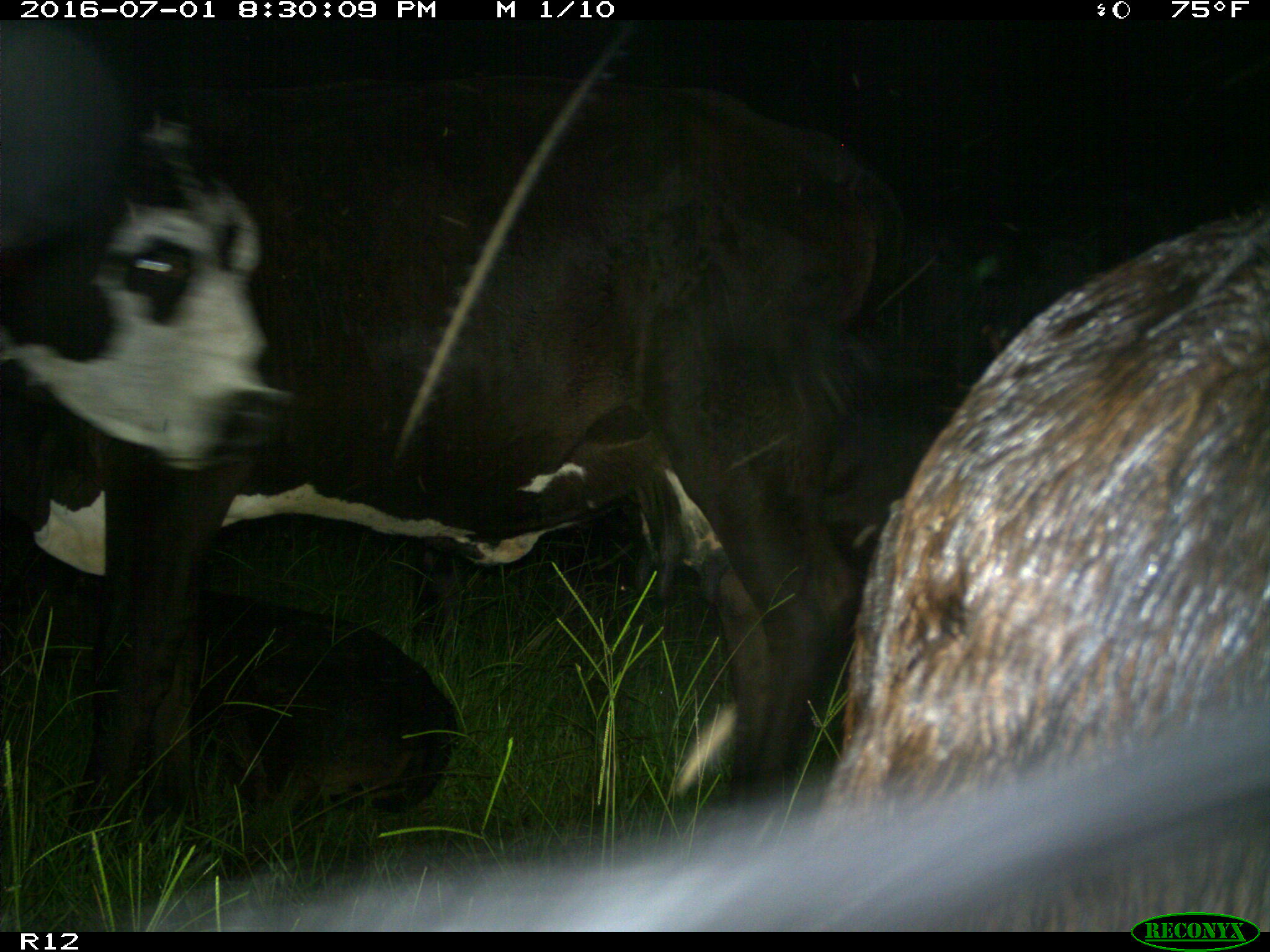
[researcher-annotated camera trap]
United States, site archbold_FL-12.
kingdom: Animalia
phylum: Chordata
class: Mammalia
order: Artiodactyla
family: Bovidae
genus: Bos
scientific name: Bos taurus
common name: domestic cow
Bos taurus (domestic cow).